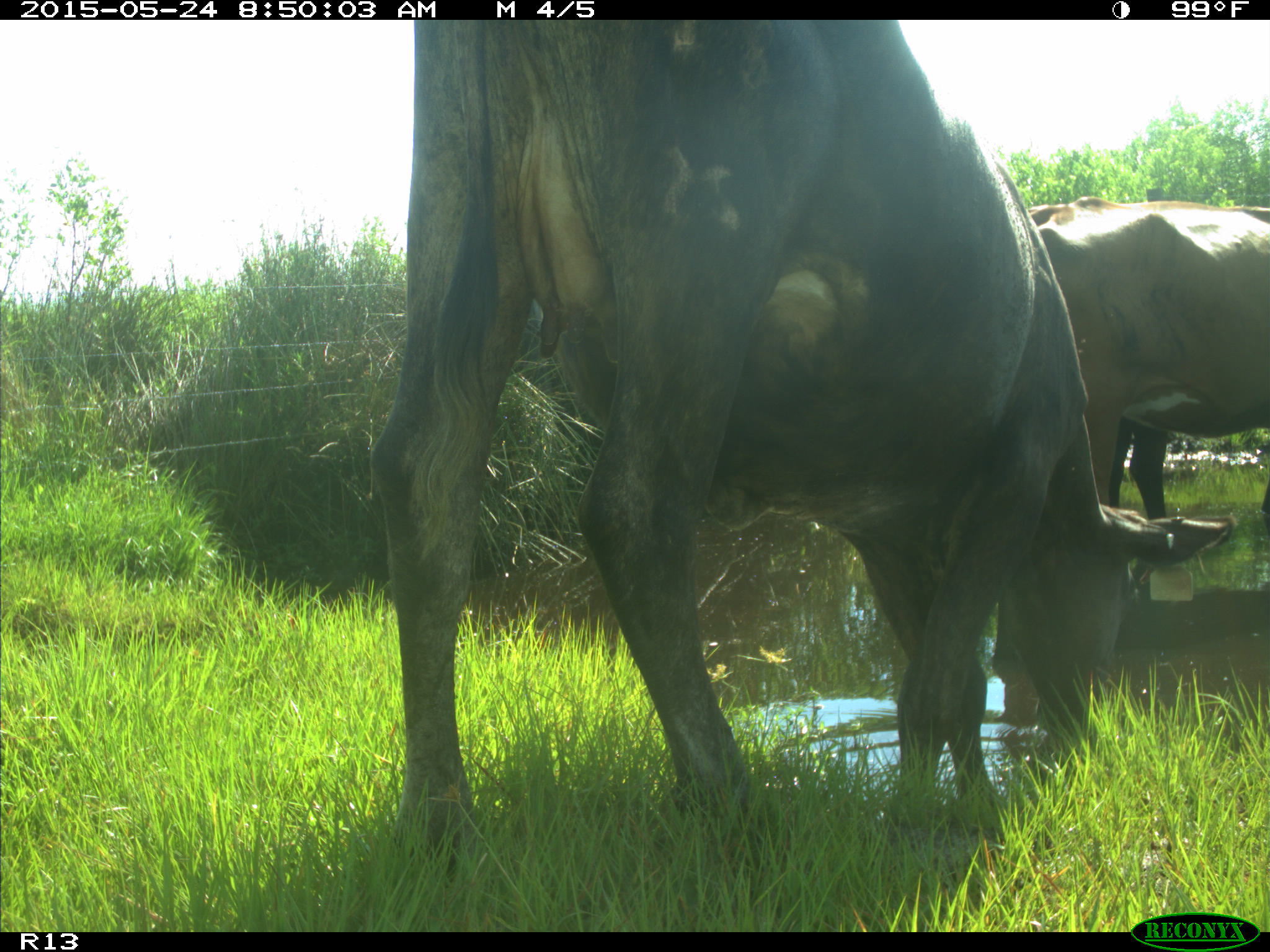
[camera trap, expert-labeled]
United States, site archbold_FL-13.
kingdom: Animalia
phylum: Chordata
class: Mammalia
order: Artiodactyla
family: Bovidae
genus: Bos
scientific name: Bos taurus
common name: domestic cow